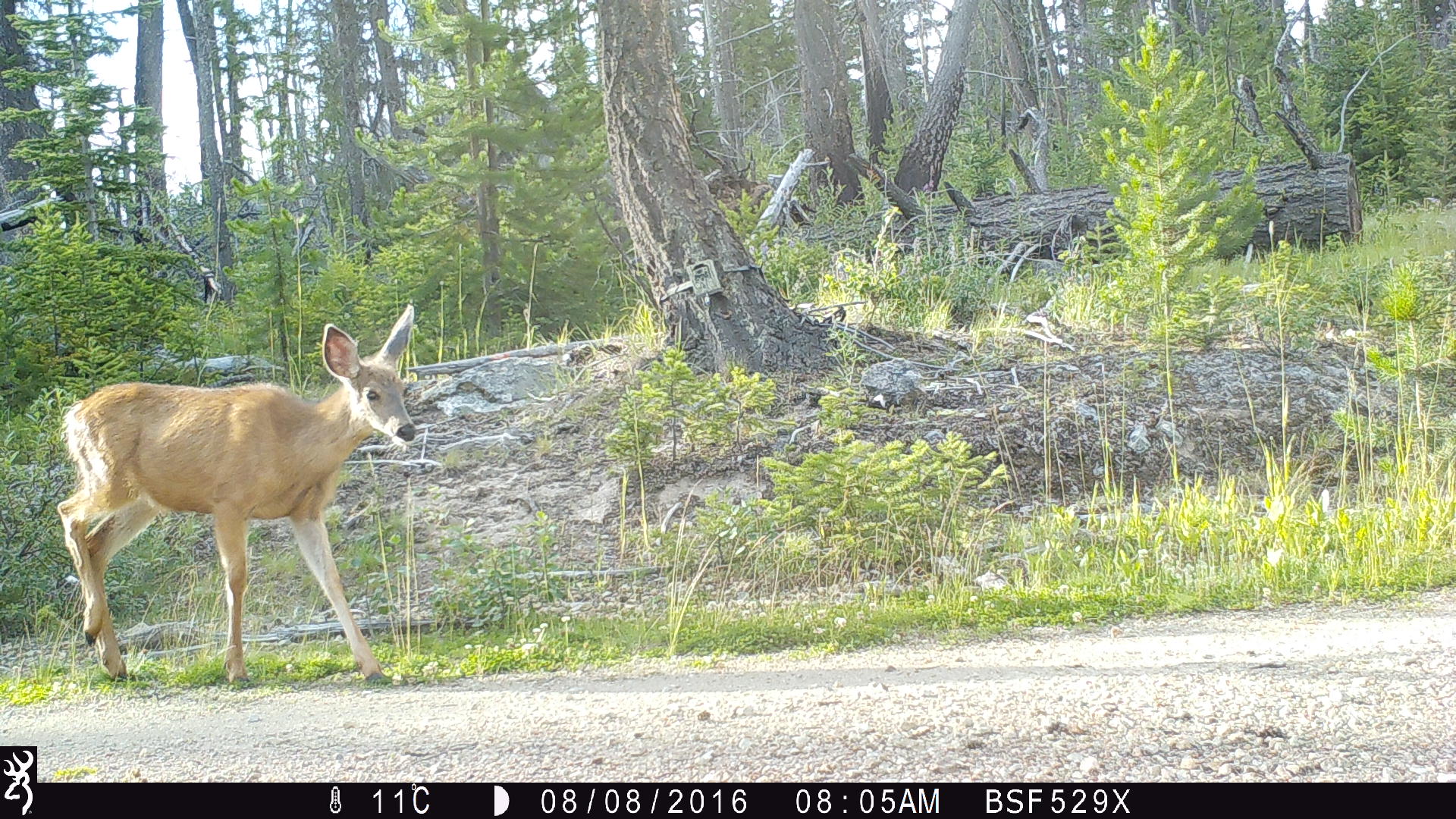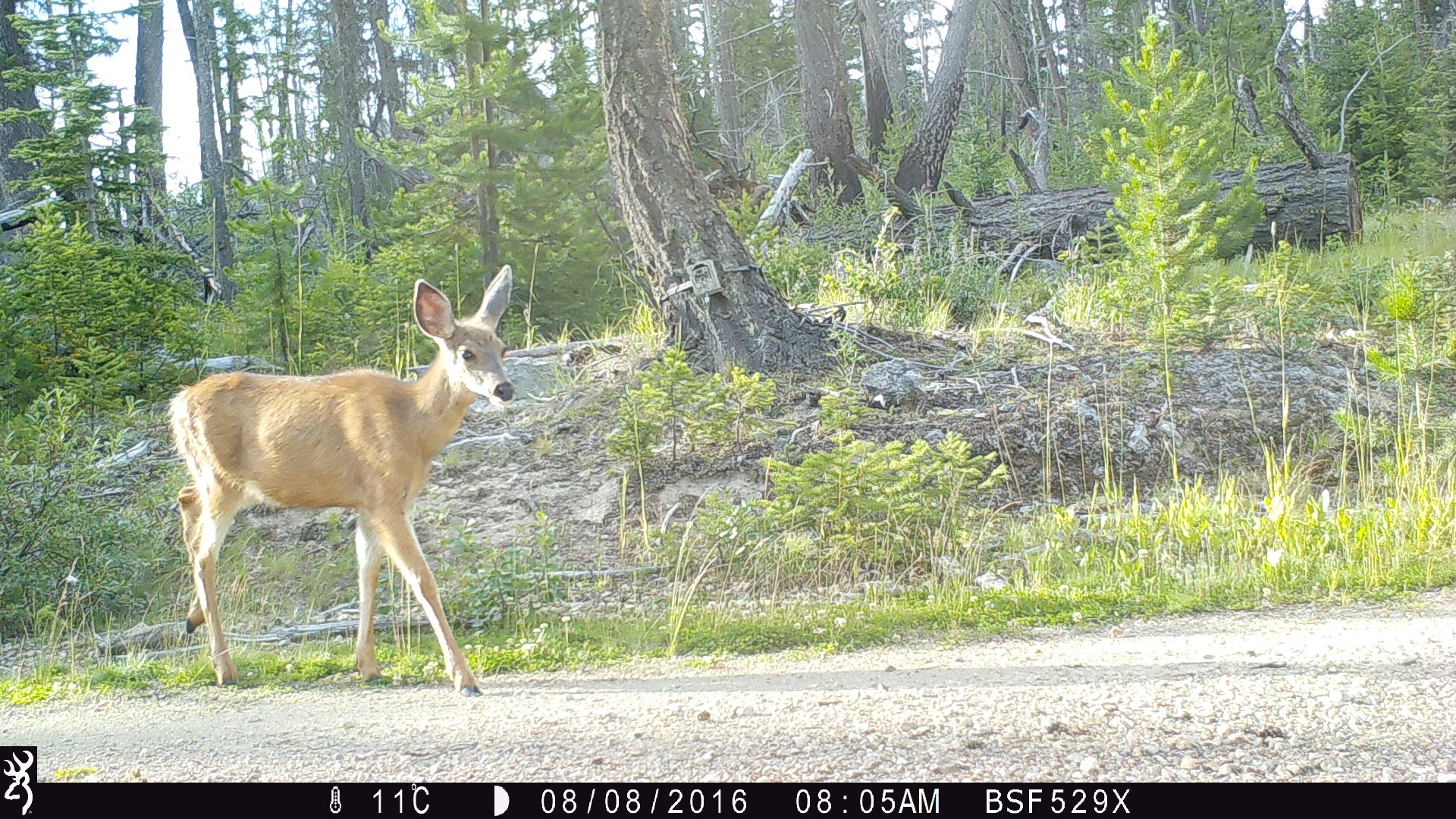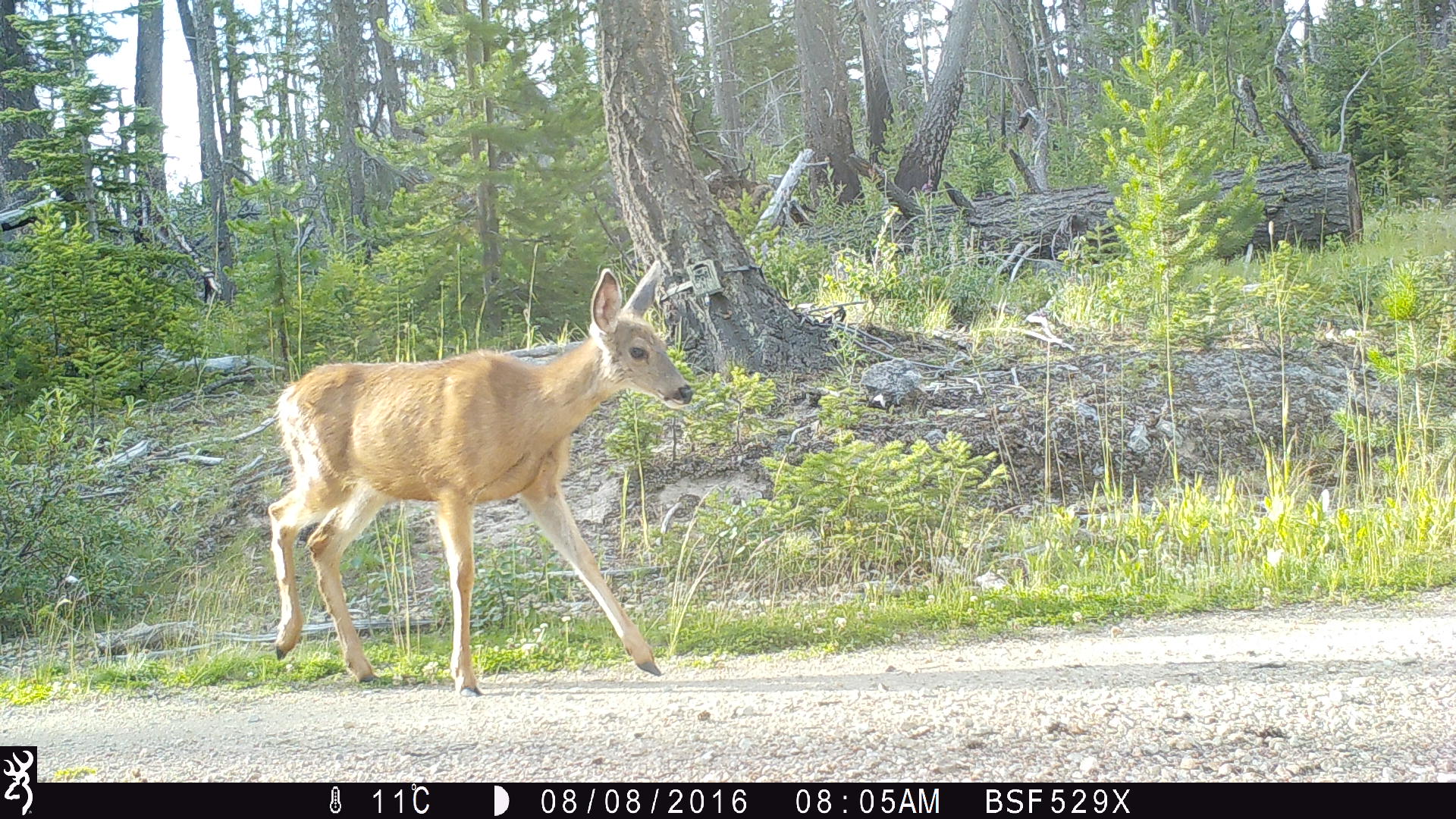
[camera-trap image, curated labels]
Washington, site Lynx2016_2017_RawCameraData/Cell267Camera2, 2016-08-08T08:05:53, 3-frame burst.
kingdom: Animalia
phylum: Chordata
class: Mammalia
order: Artiodactyla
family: Cervidae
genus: Odocoileus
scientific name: Odocoileus hemionus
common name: mule deer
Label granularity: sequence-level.